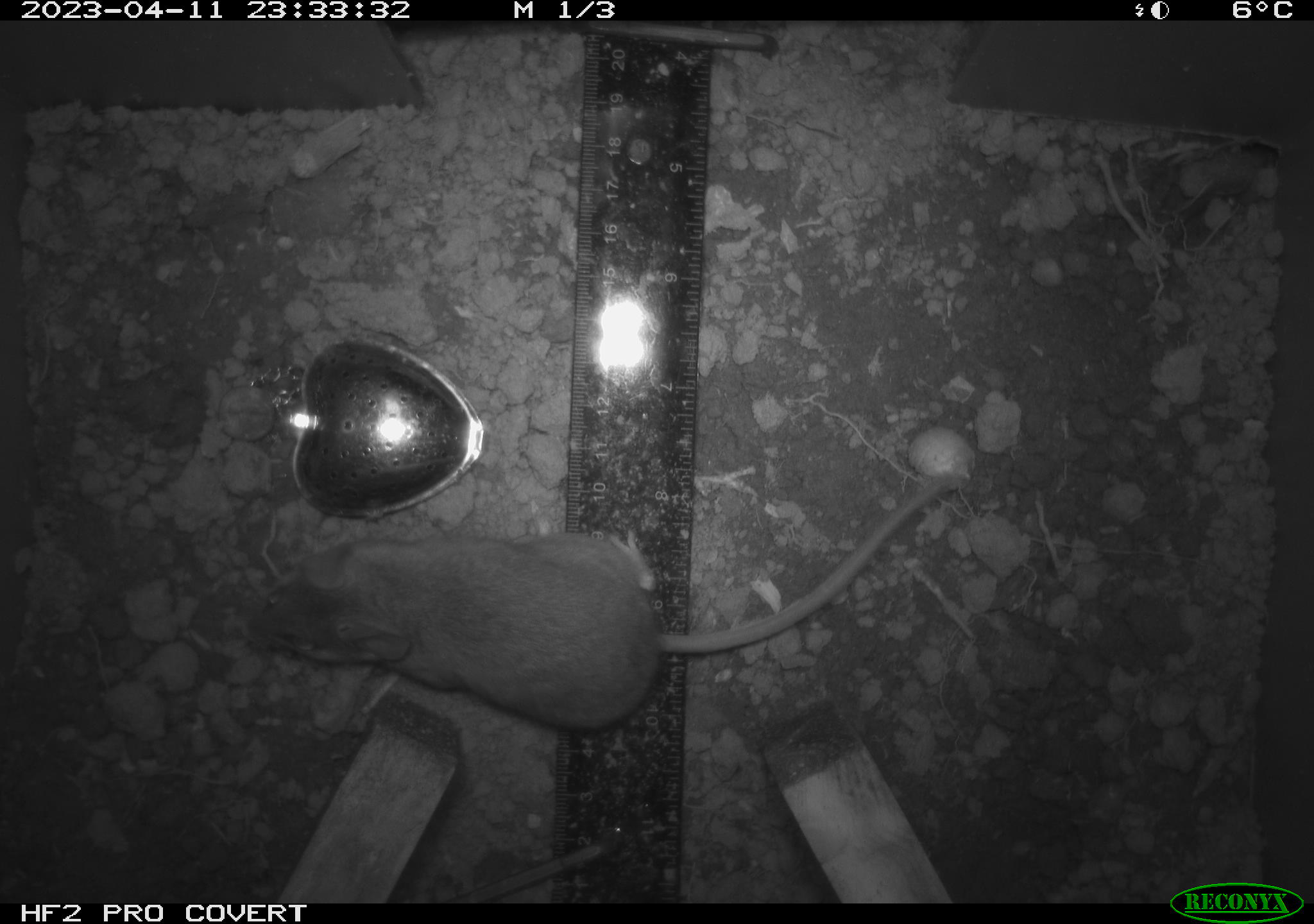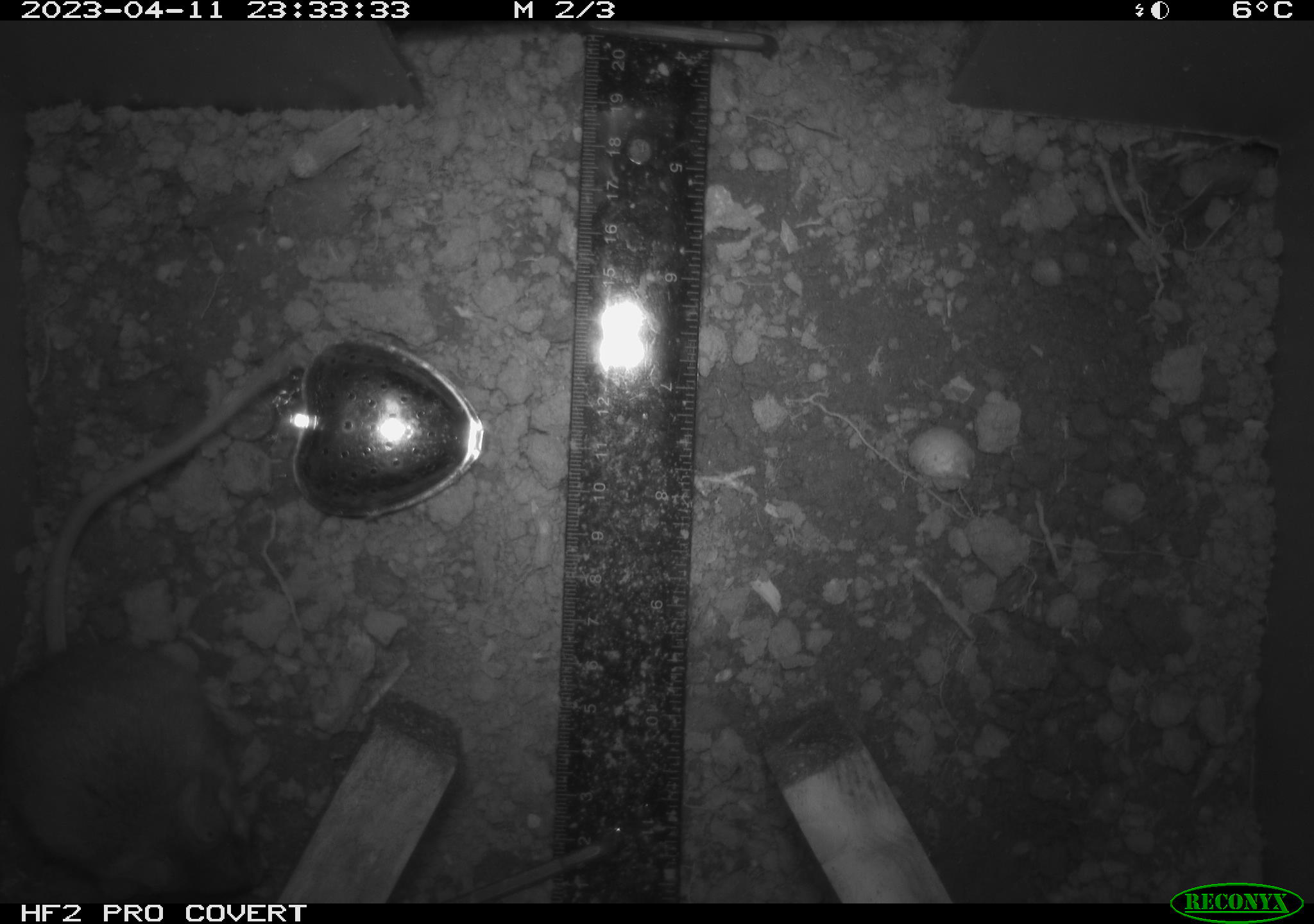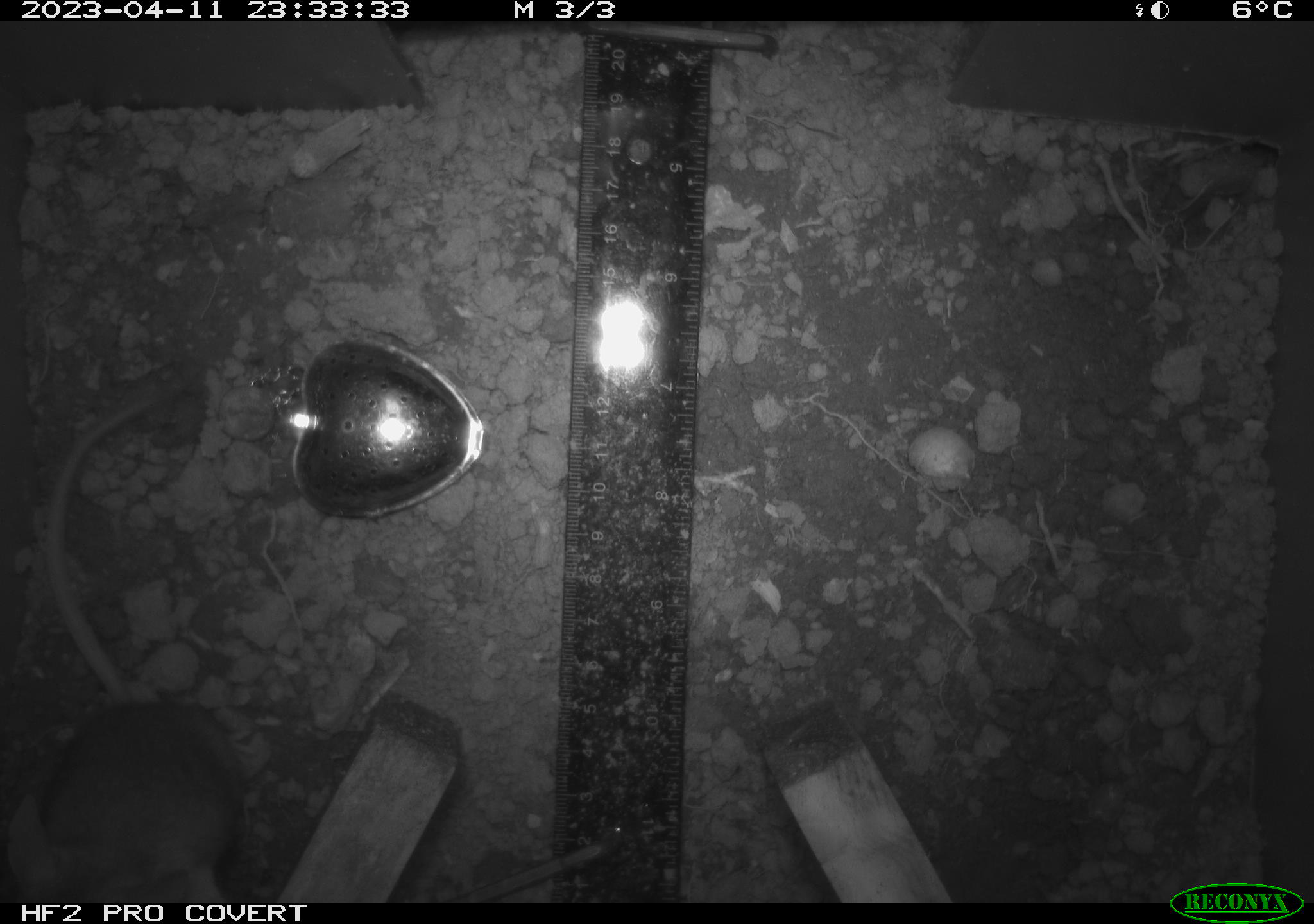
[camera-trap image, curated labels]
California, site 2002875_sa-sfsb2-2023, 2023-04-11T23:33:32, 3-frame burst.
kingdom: Animalia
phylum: Chordata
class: Mammalia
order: Rodentia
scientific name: Rodentia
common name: mouse species